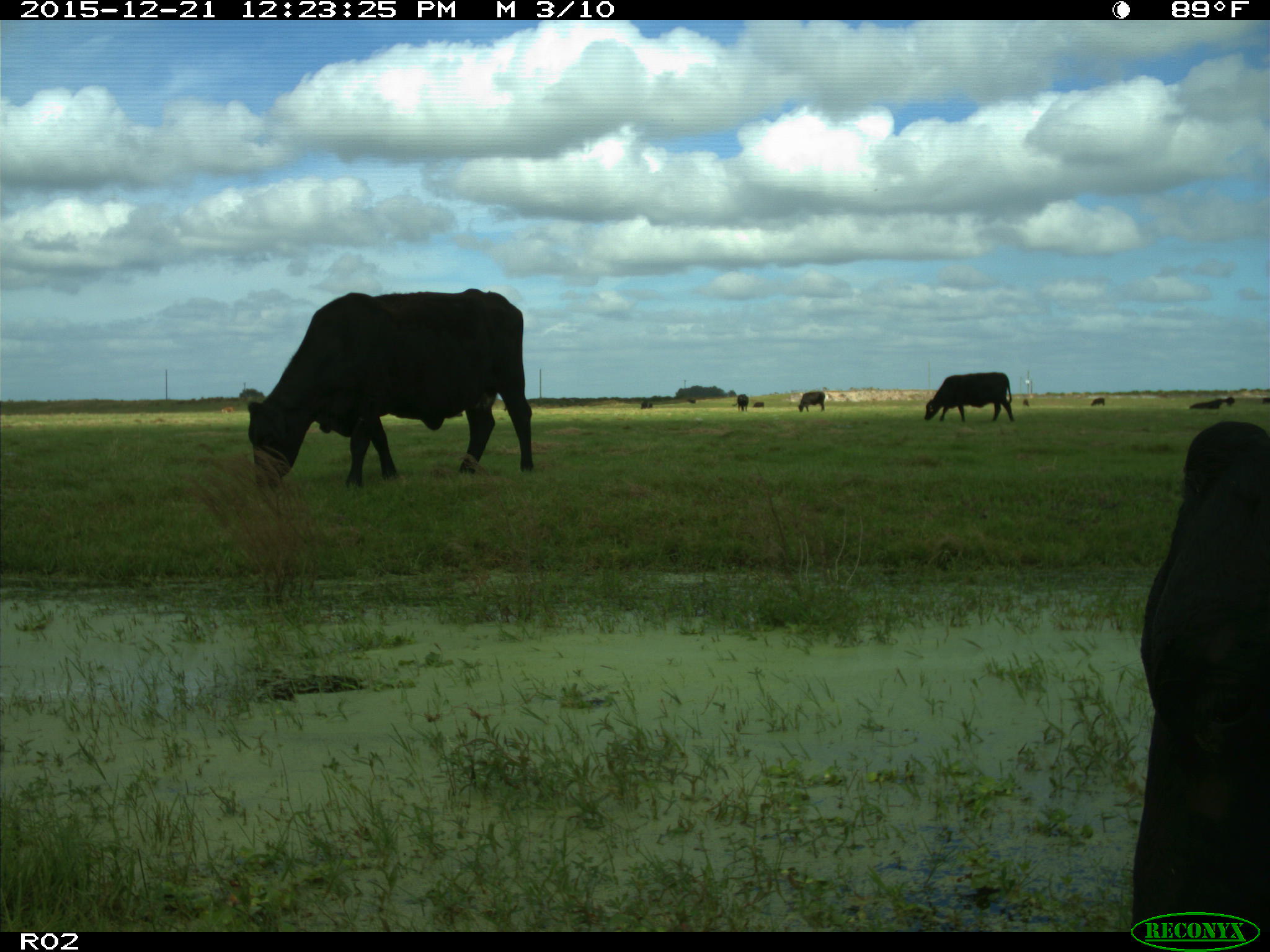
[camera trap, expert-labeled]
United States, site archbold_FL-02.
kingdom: Animalia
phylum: Chordata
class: Mammalia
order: Artiodactyla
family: Bovidae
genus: Bos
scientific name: Bos taurus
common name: domestic cow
Bos taurus (domestic cow).